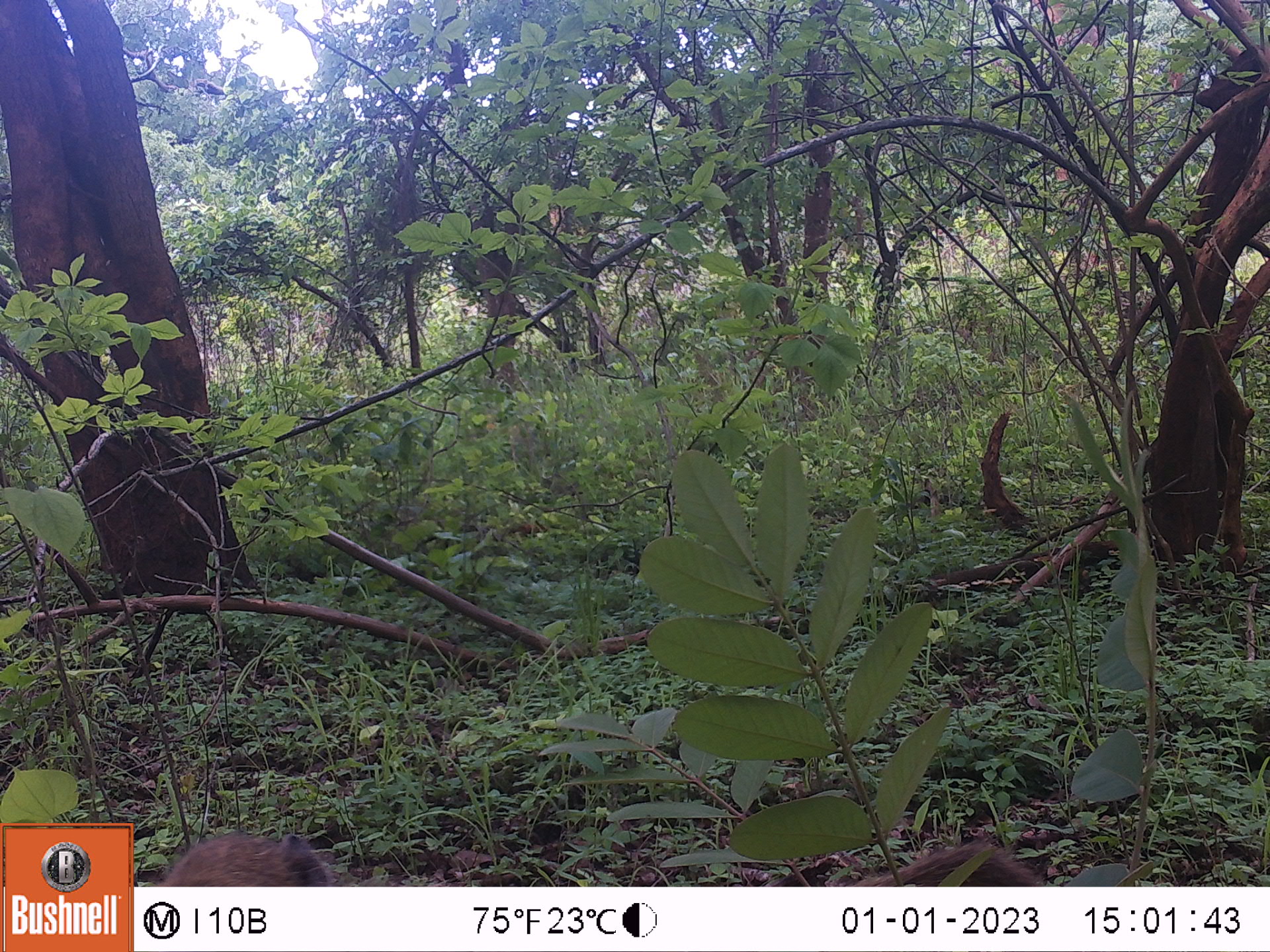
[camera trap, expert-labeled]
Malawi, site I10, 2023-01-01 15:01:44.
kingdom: Animalia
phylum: Chordata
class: Mammalia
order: Artiodactyla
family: Suidae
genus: Phacochoerus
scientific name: Phacochoerus africanus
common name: common warthog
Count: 1.